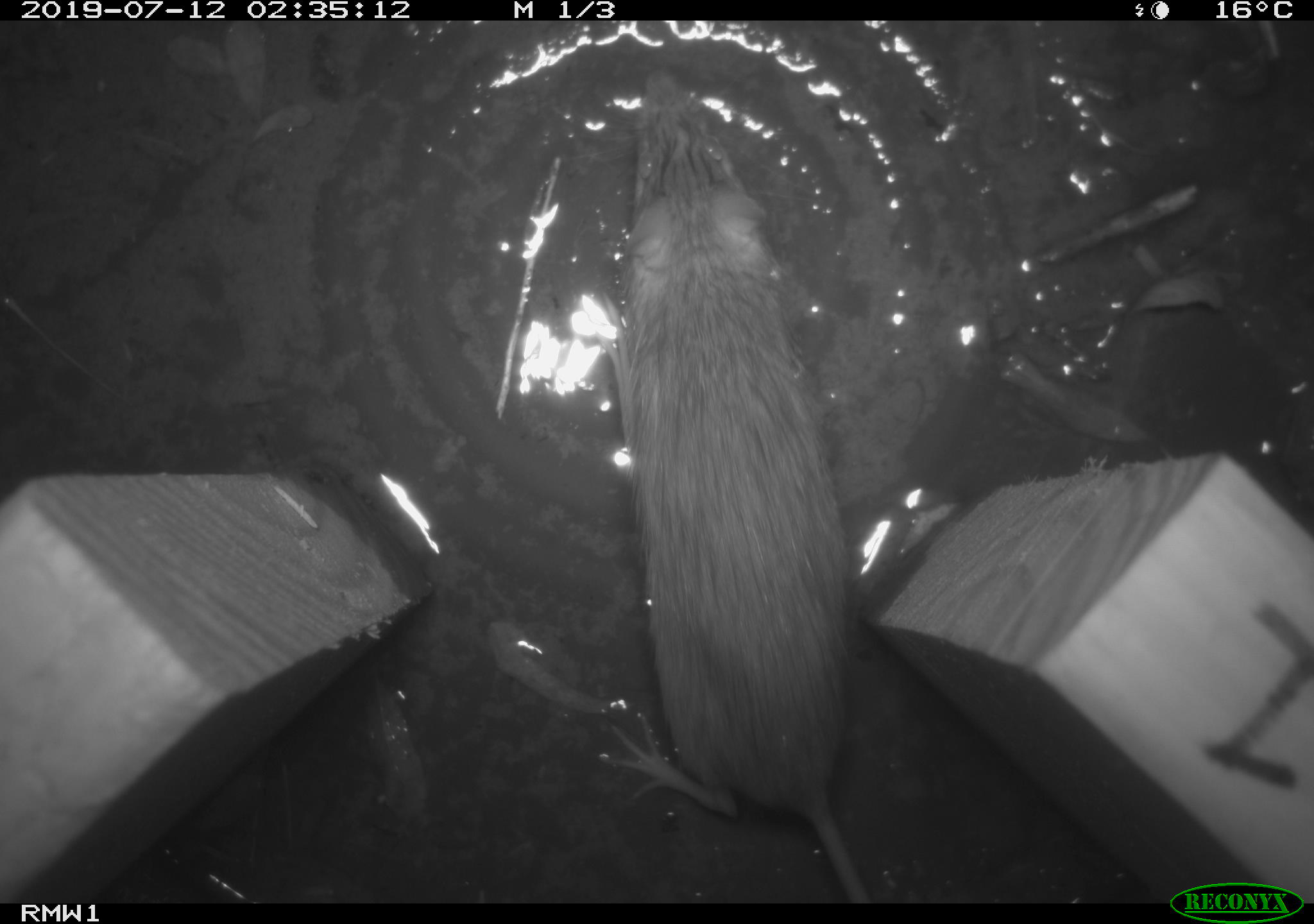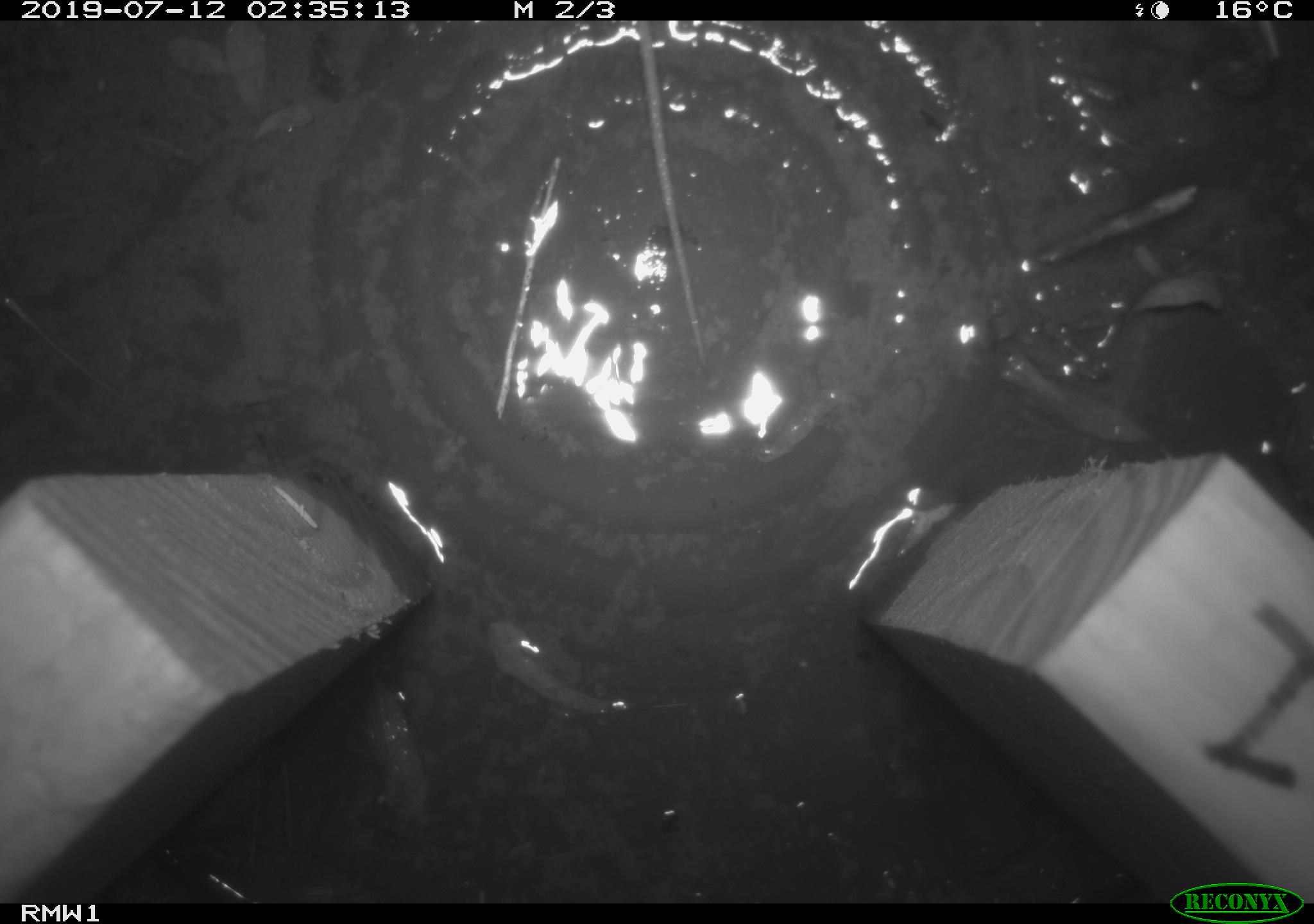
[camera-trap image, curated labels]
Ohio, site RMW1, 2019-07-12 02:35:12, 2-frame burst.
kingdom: Animalia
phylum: Chordata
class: Mammalia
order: Rodentia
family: Cricetidae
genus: Peromyscus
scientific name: Peromyscus leucopus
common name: white-footed mouse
White-footed mouse (Peromyscus leucopus).